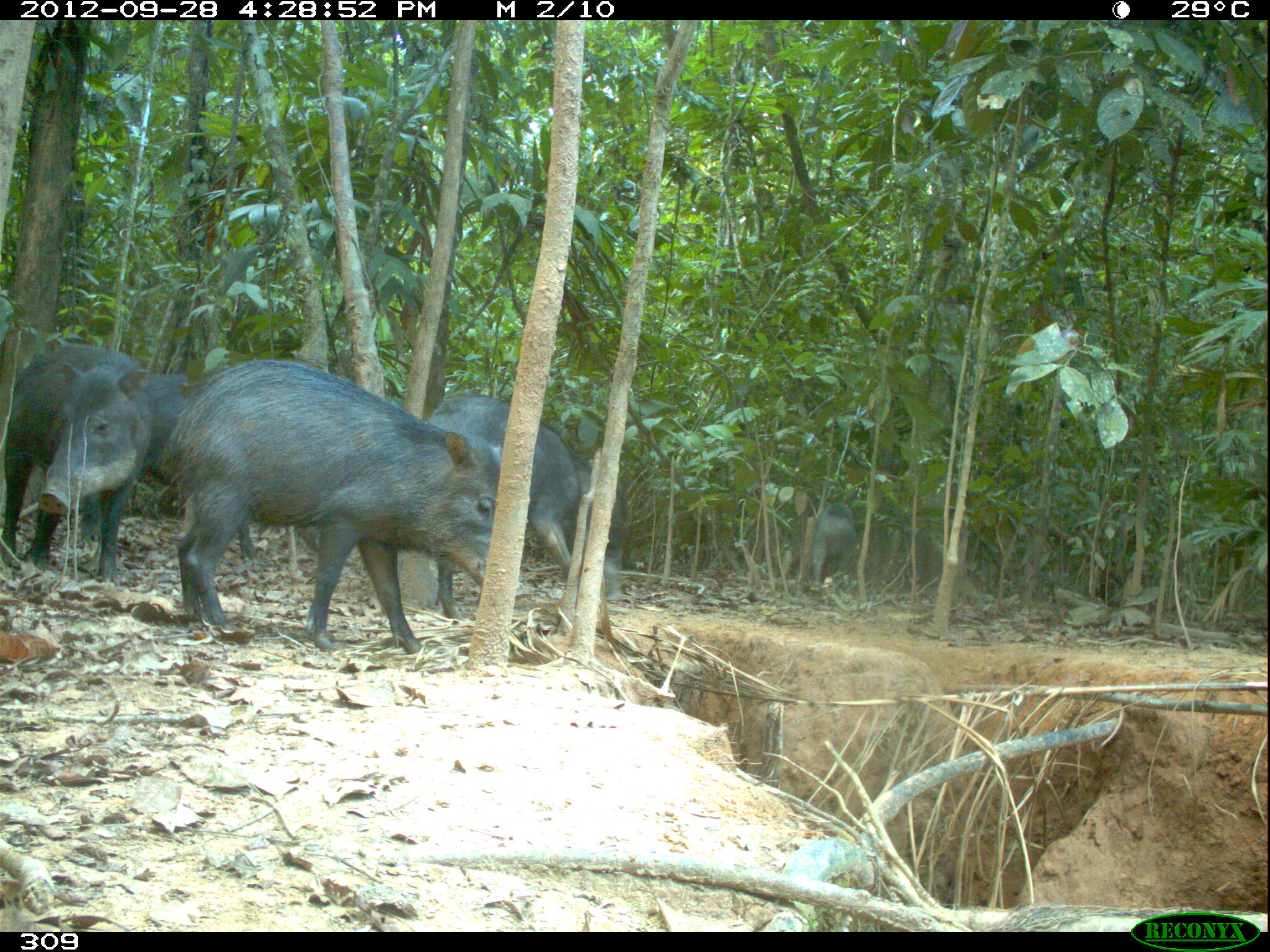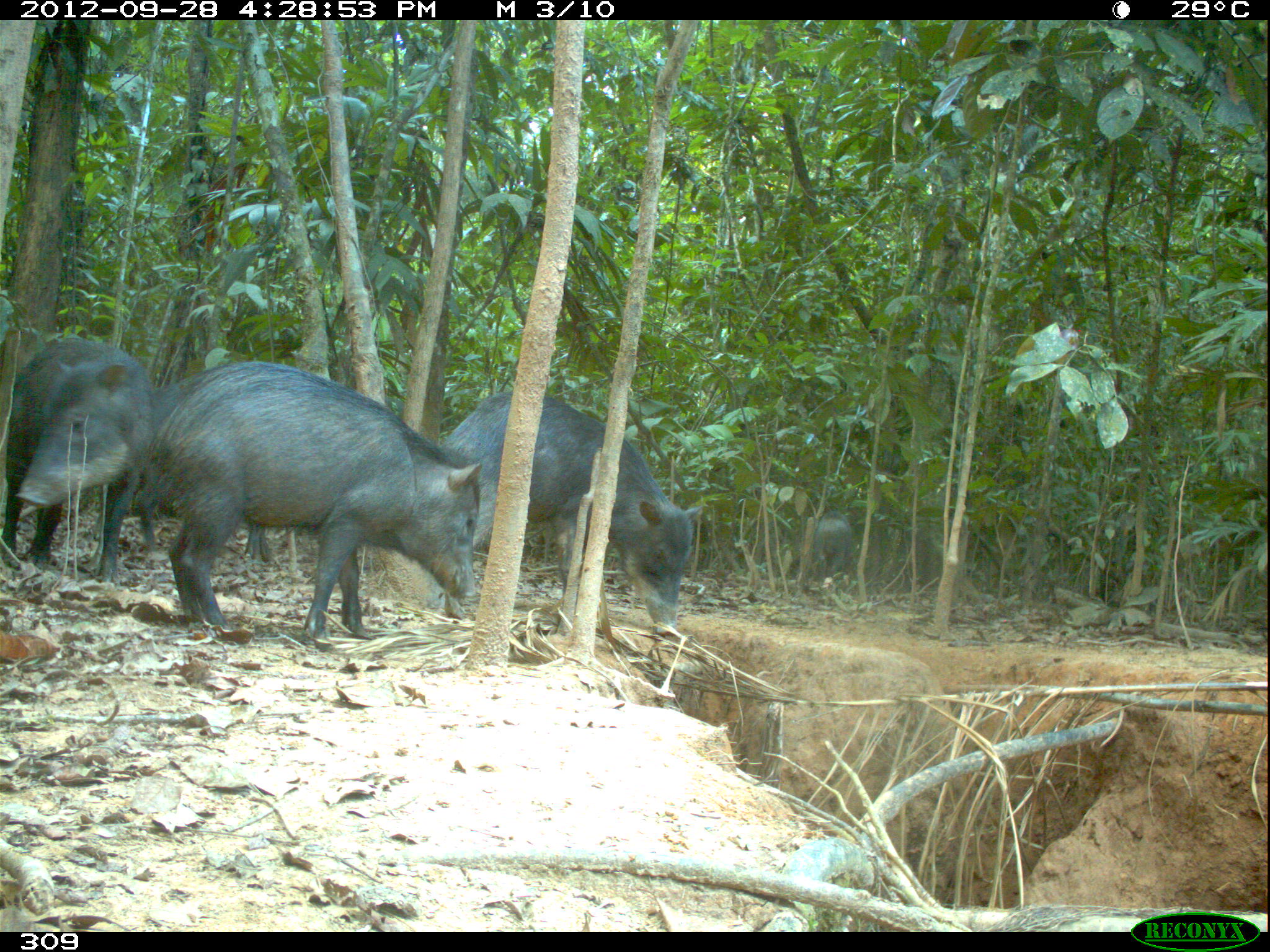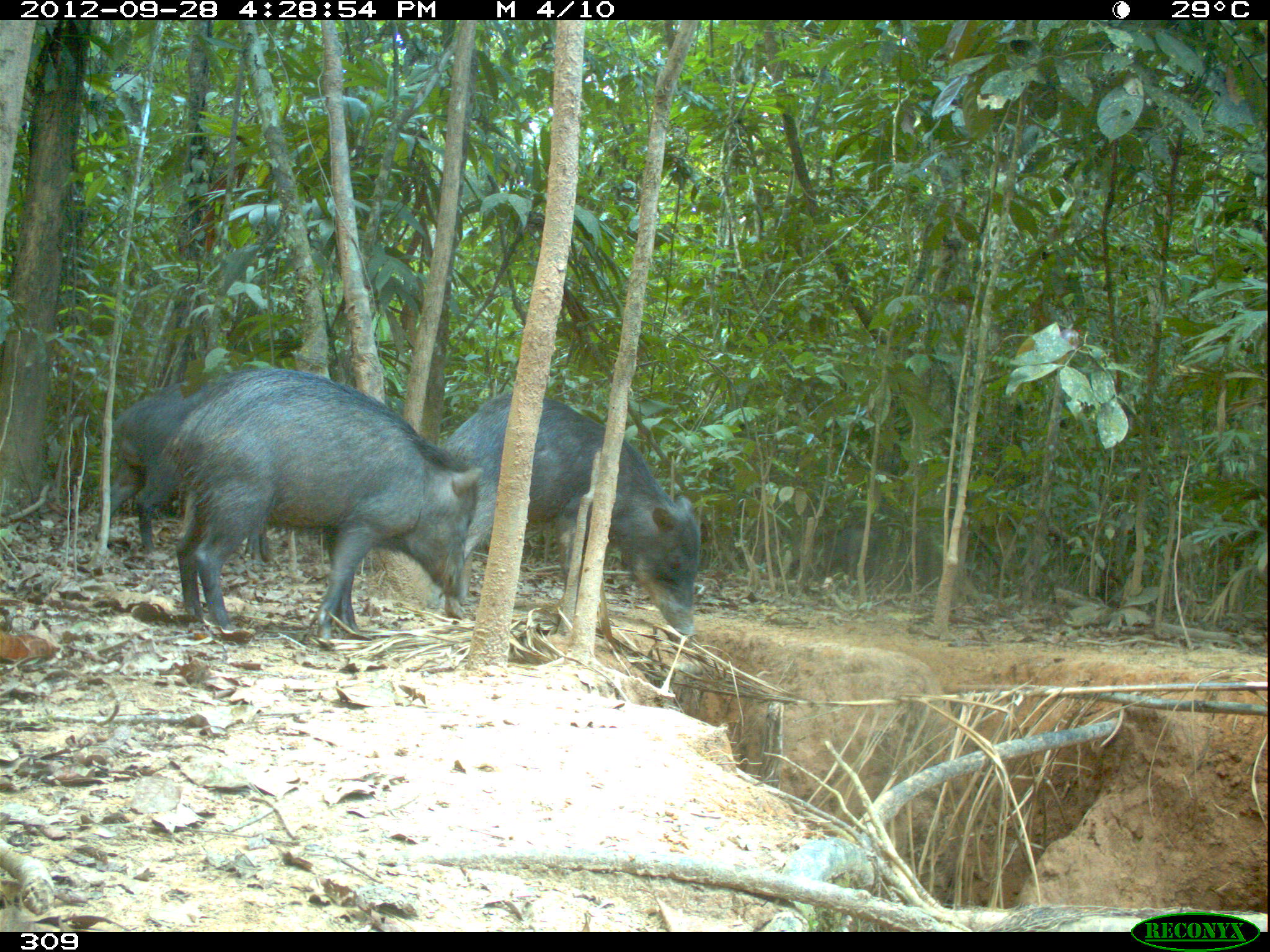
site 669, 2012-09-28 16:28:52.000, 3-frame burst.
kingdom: Animalia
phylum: Chordata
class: Mammalia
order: Artiodactyla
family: Tayassuidae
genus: Tayassu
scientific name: Tayassu pecari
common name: white-lipped peccary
Tayassu pecari (white-lipped peccary).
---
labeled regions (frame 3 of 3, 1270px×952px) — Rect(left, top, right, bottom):
tayassu pecari: Rect(160, 370, 483, 638); Rect(441, 391, 699, 635); Rect(92, 366, 258, 553); Rect(823, 525, 888, 584)